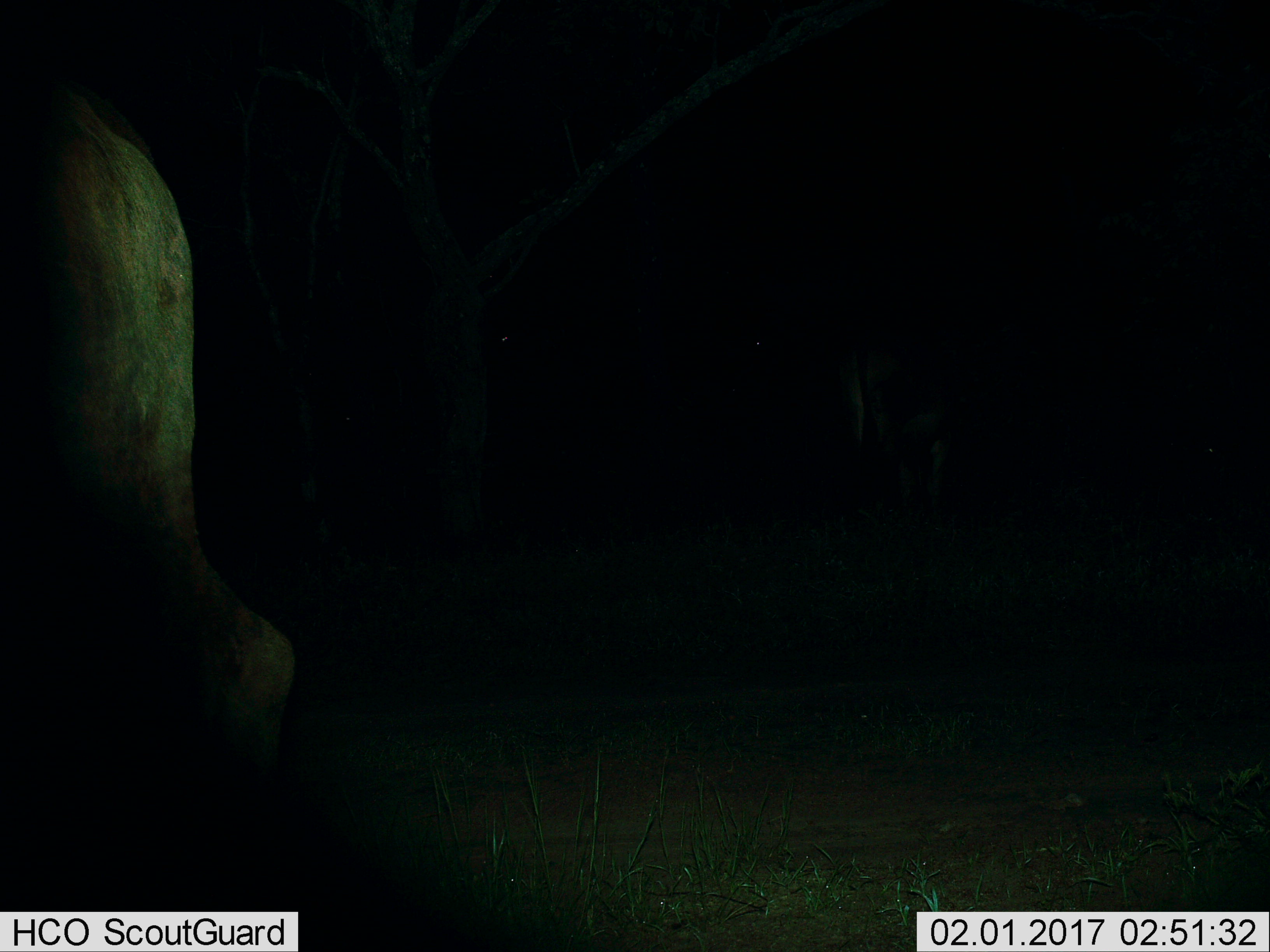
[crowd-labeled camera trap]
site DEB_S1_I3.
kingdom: Animalia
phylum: Chordata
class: Mammalia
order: Proboscidea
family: Elephantidae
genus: Loxodonta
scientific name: Loxodonta africana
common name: african bush elephant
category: elephant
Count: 1.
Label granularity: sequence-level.